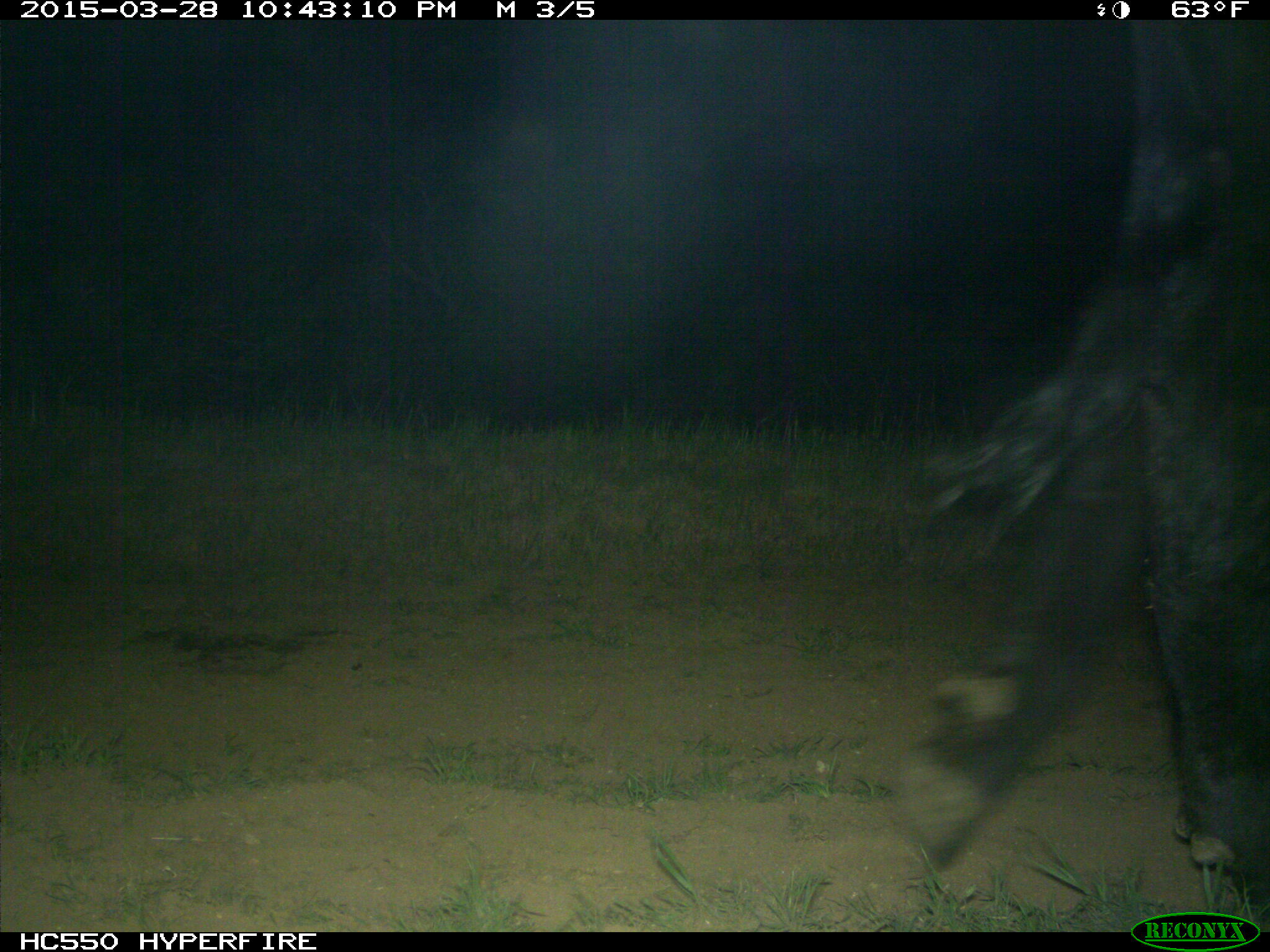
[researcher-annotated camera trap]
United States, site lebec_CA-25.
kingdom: Animalia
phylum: Chordata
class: Mammalia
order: Artiodactyla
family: Bovidae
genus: Bos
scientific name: Bos taurus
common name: domestic cow